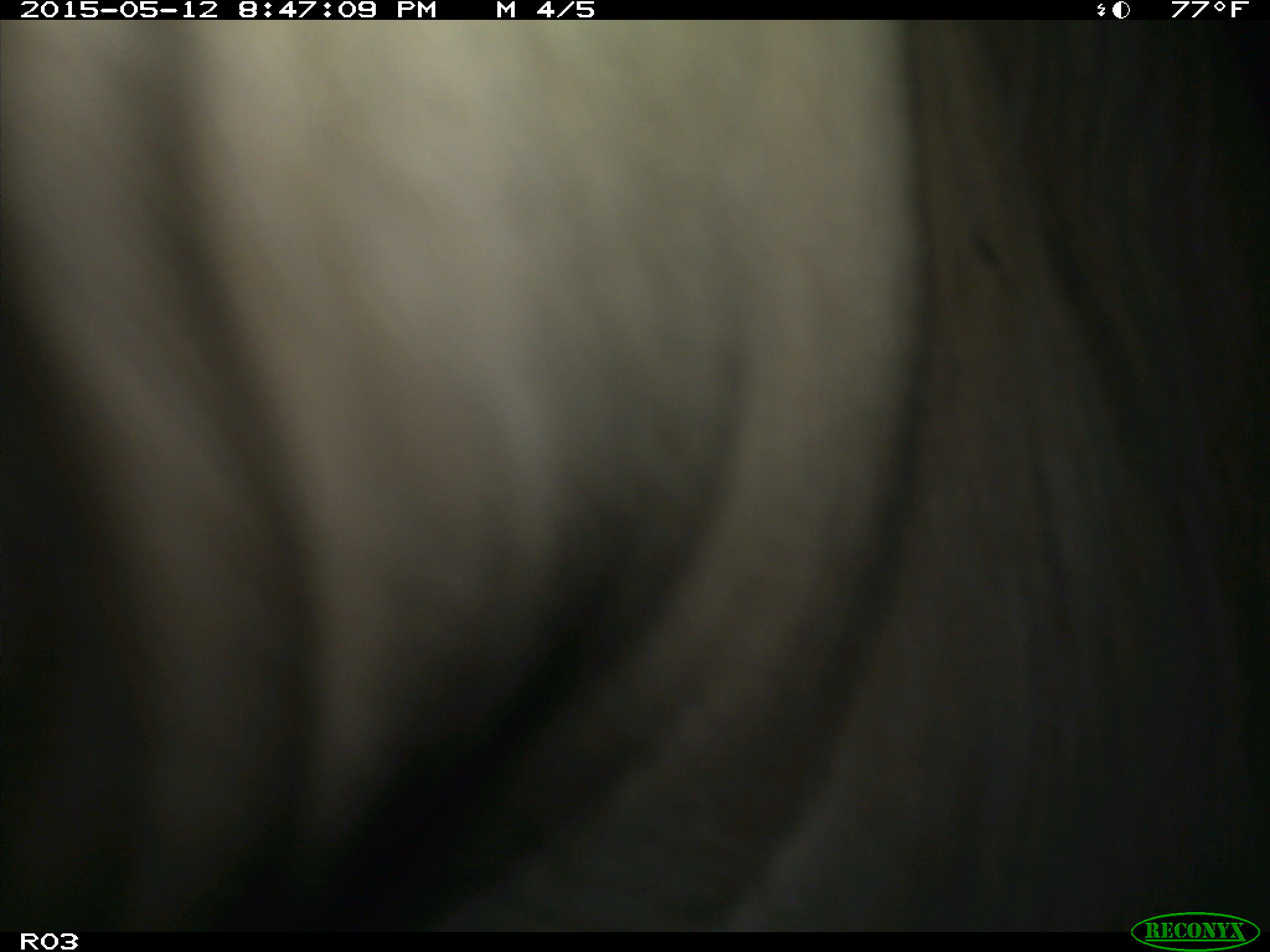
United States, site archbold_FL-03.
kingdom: Animalia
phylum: Chordata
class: Mammalia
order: Artiodactyla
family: Bovidae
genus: Bos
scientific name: Bos taurus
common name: domestic cow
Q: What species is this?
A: Bos taurus (domestic cow).